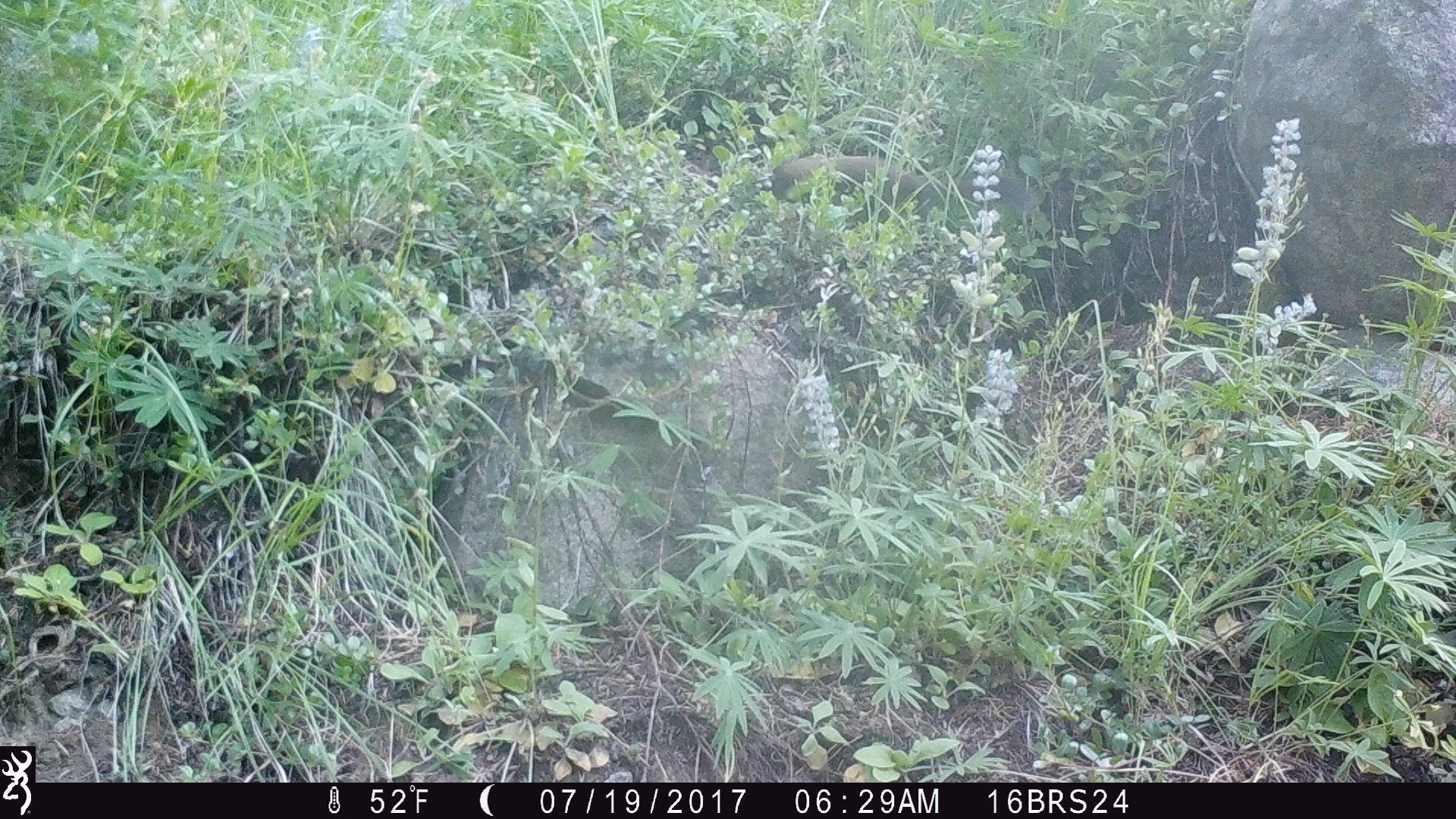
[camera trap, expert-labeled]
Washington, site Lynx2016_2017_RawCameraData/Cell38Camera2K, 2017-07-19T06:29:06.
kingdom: Animalia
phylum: Chordata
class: Mammalia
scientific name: Mammalia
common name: small mammal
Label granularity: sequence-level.